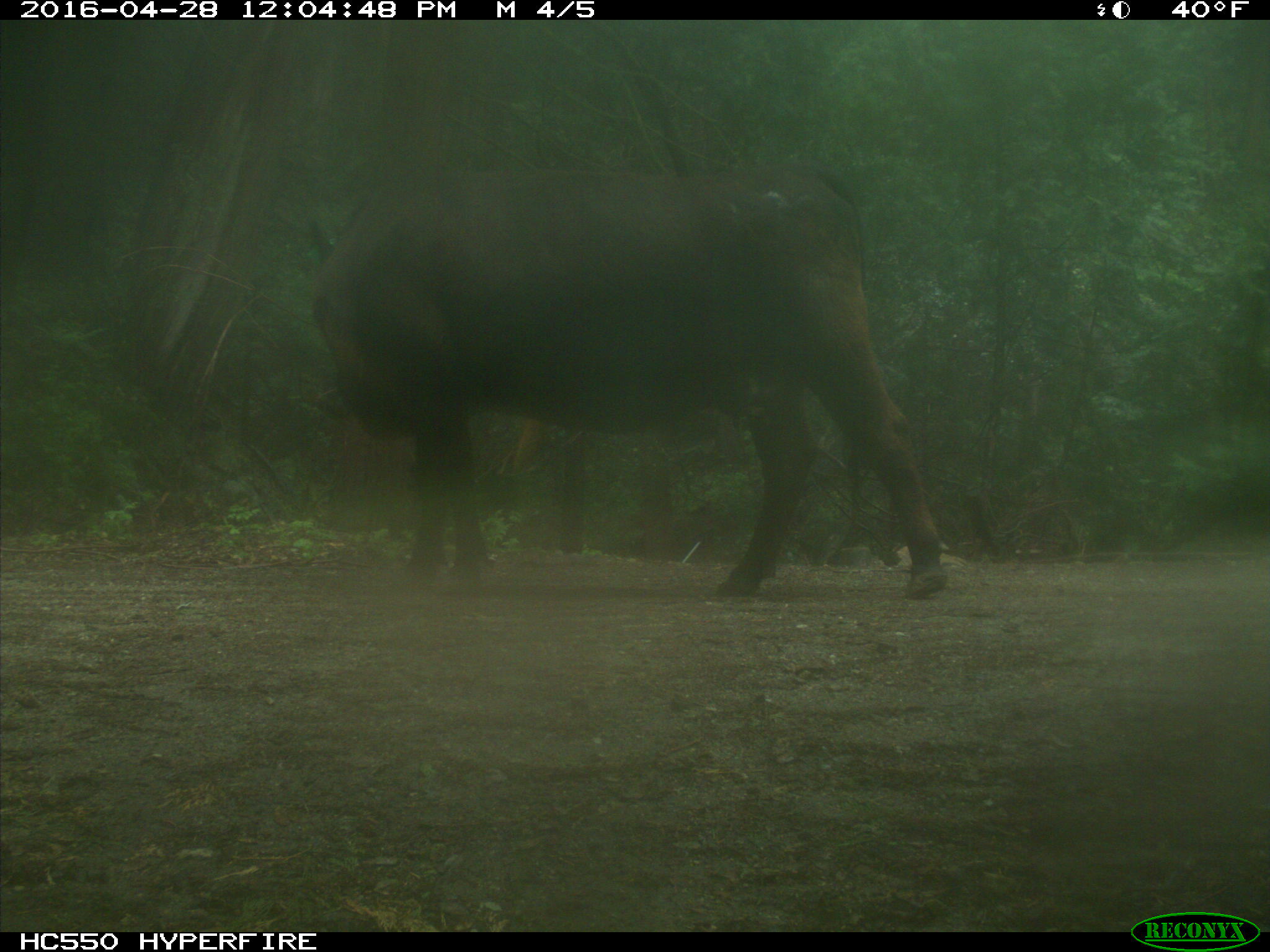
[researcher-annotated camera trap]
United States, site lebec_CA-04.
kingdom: Animalia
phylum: Chordata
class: Mammalia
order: Artiodactyla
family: Bovidae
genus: Bos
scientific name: Bos taurus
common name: domestic cow